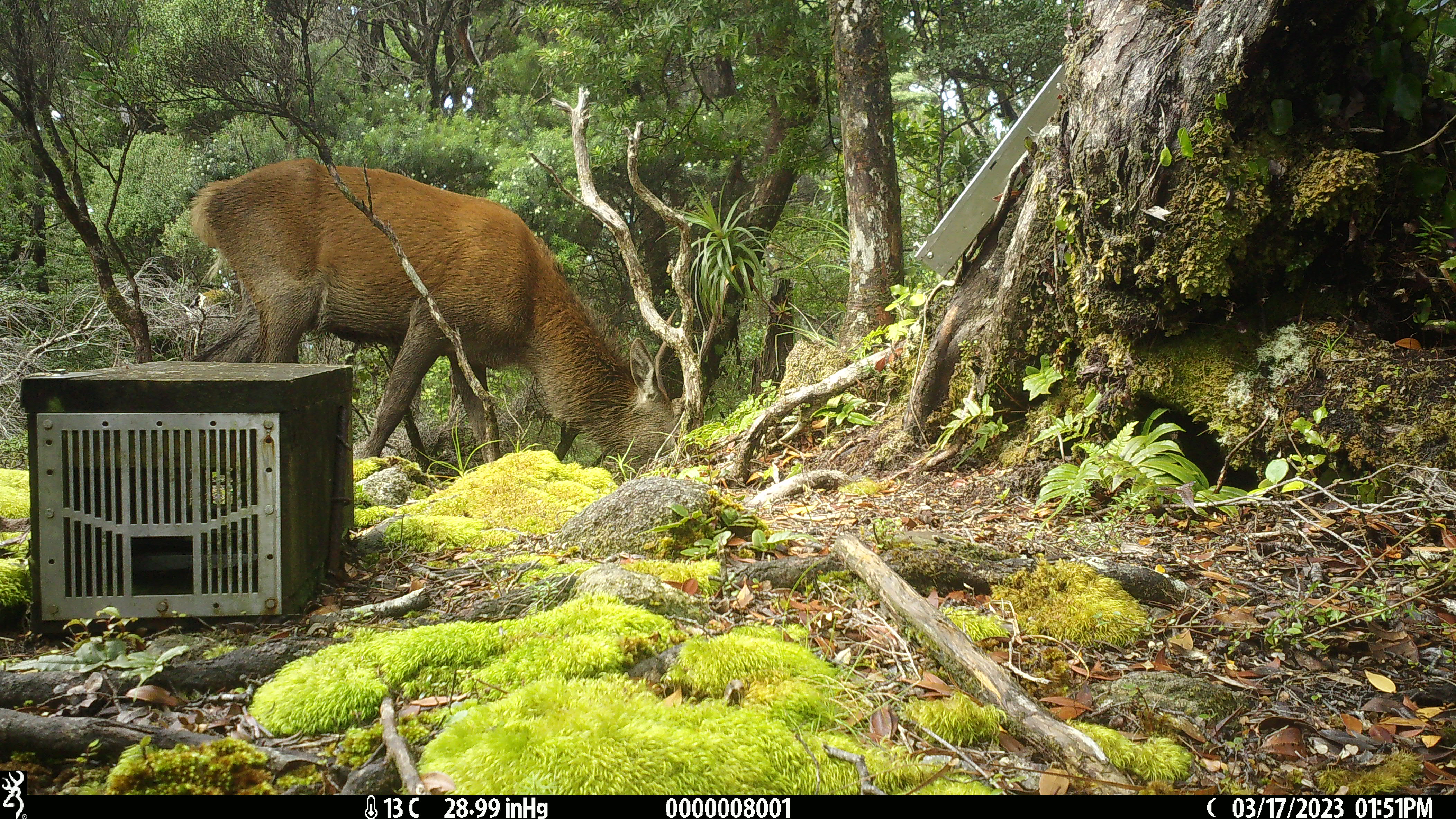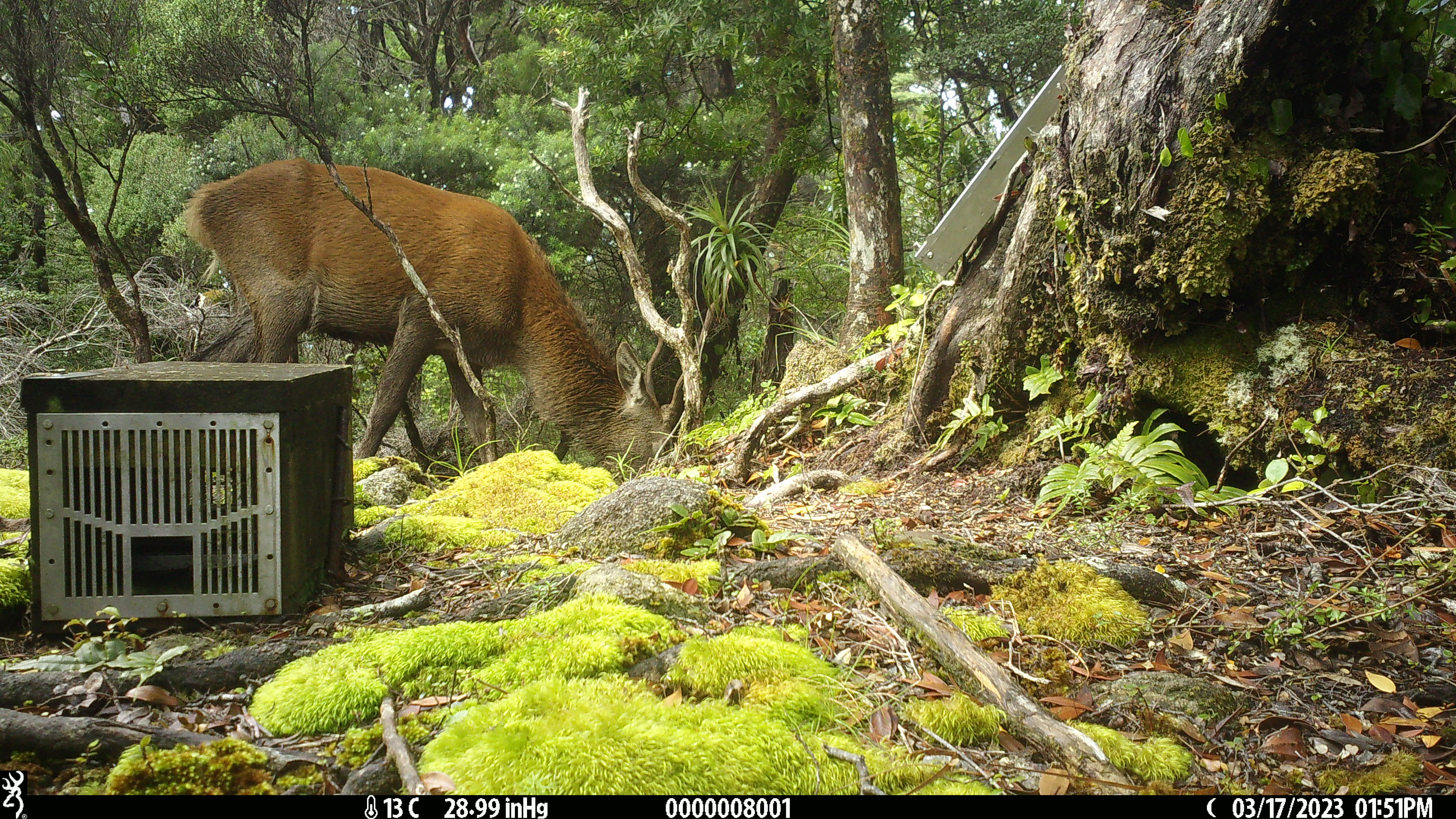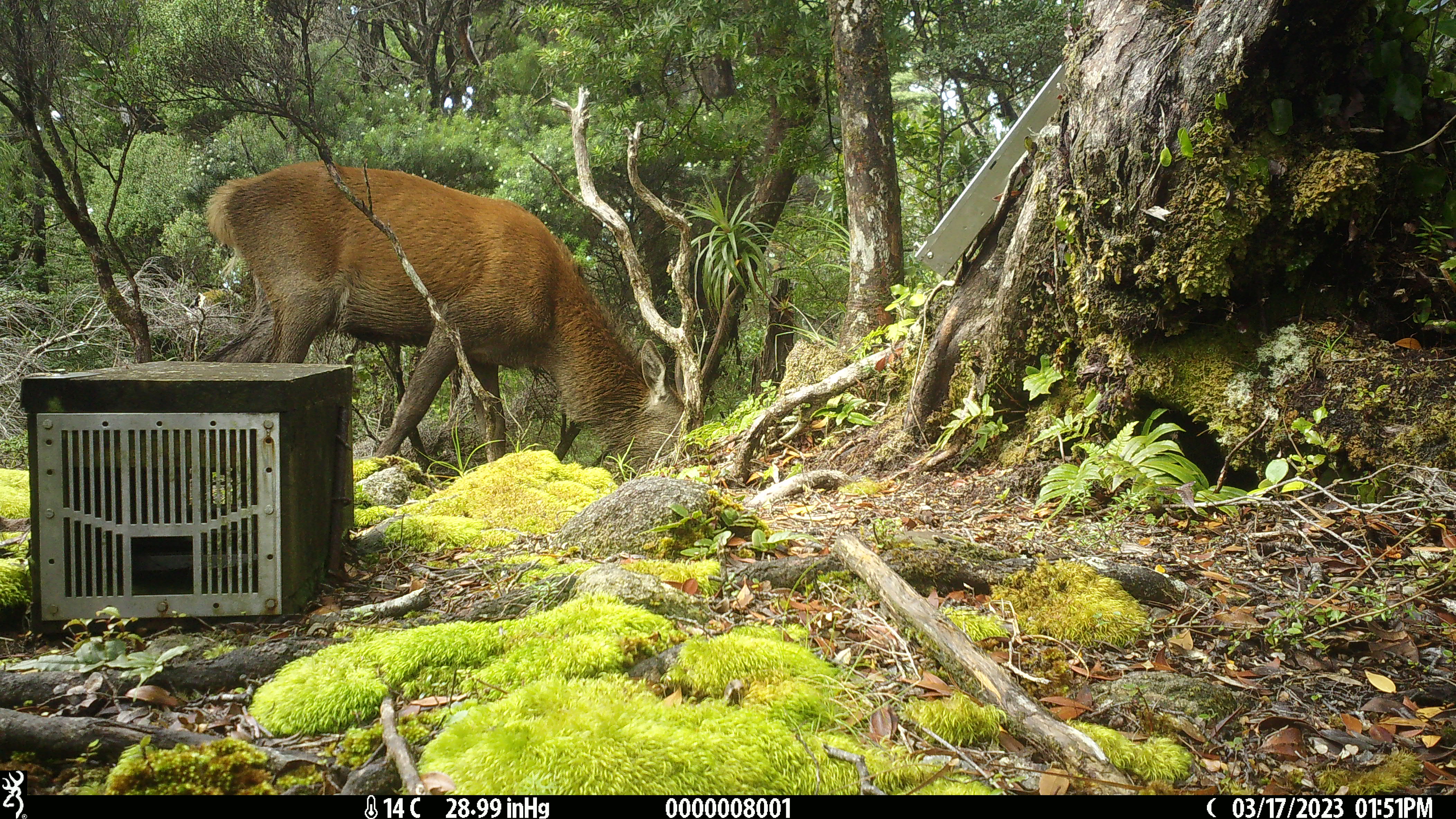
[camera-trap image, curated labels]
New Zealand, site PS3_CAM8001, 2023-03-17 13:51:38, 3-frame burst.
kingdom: Animalia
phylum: Chordata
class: Mammalia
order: Artiodactyla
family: Cervidae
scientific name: Cervidae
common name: deer